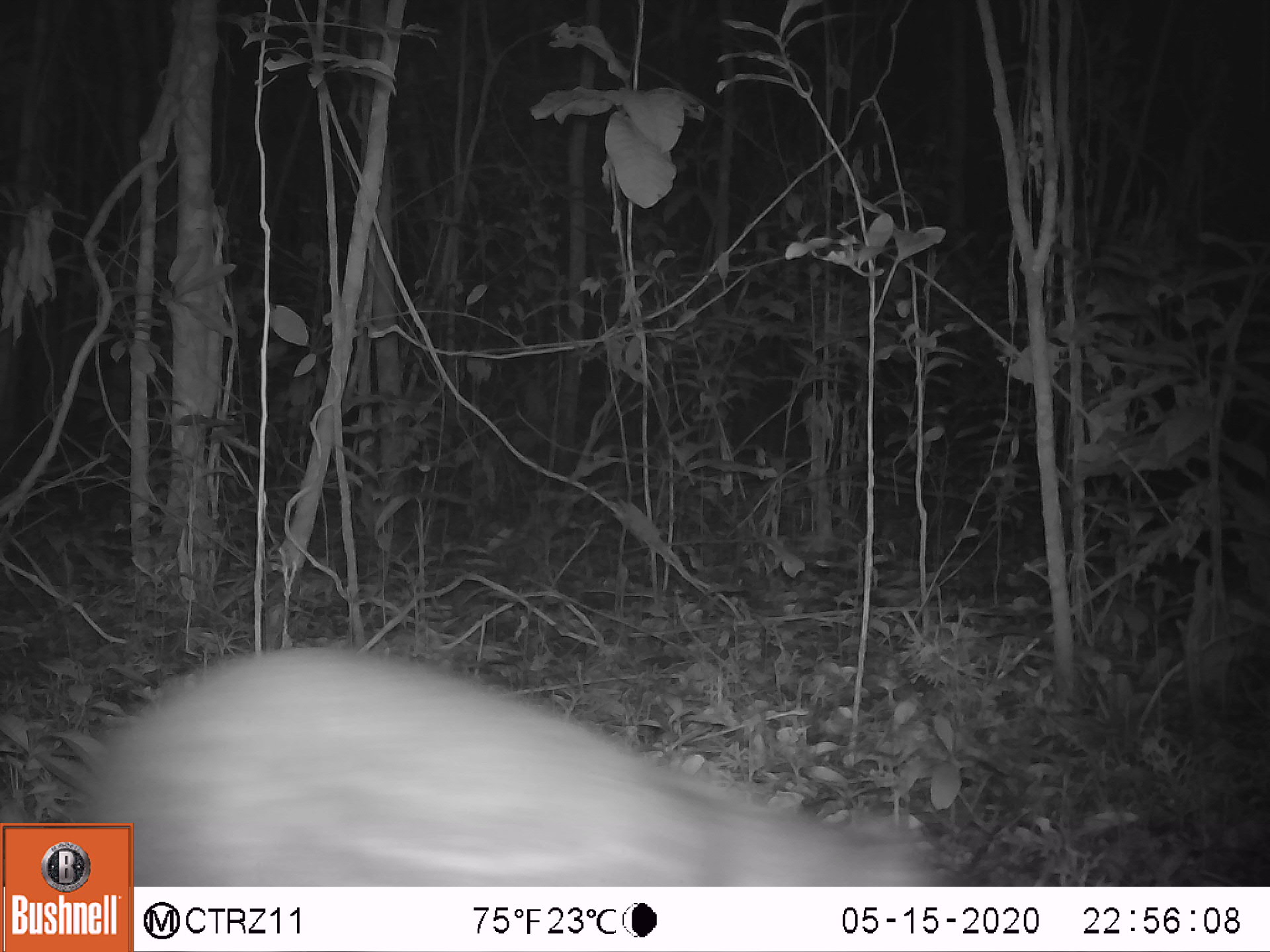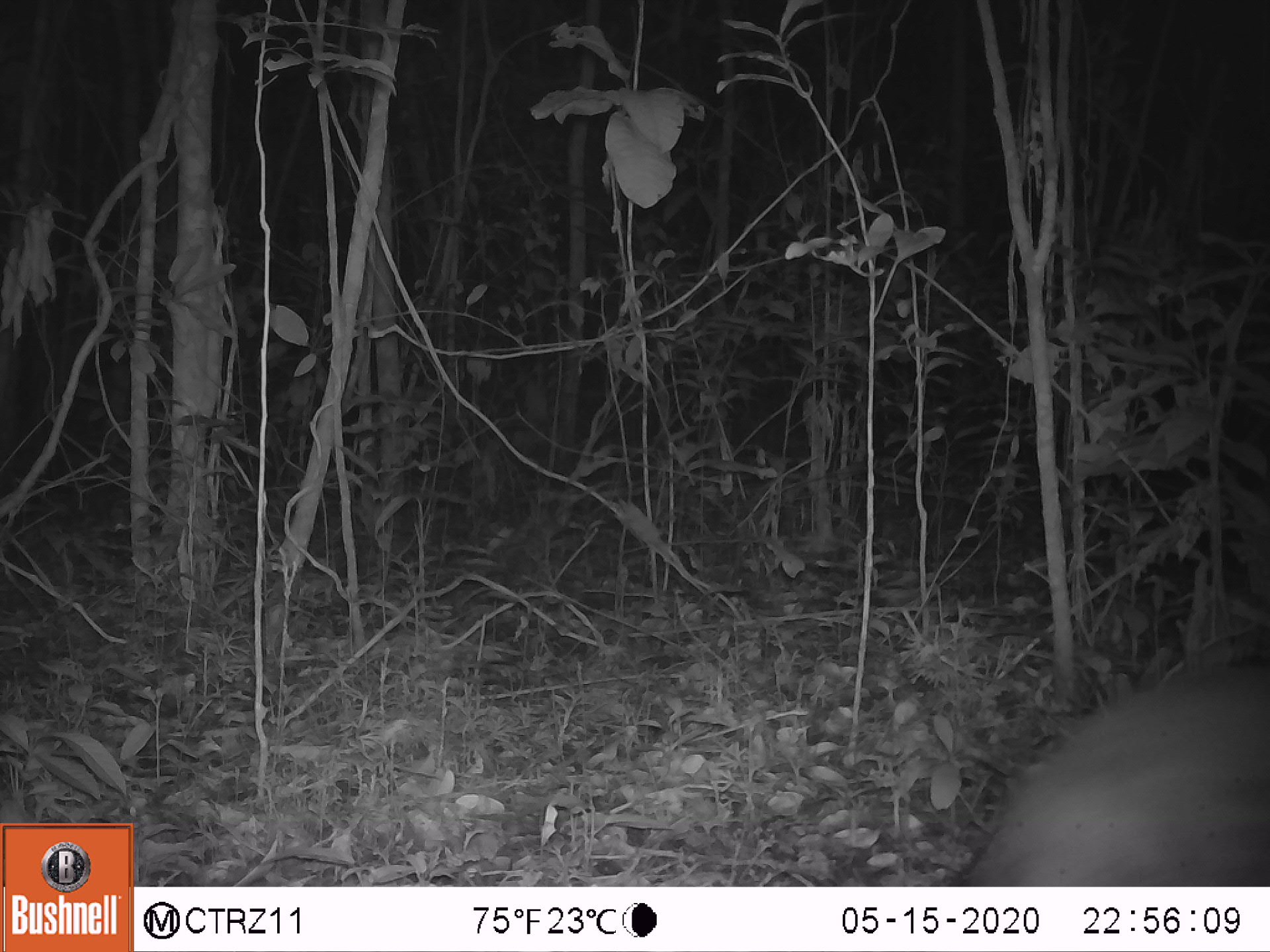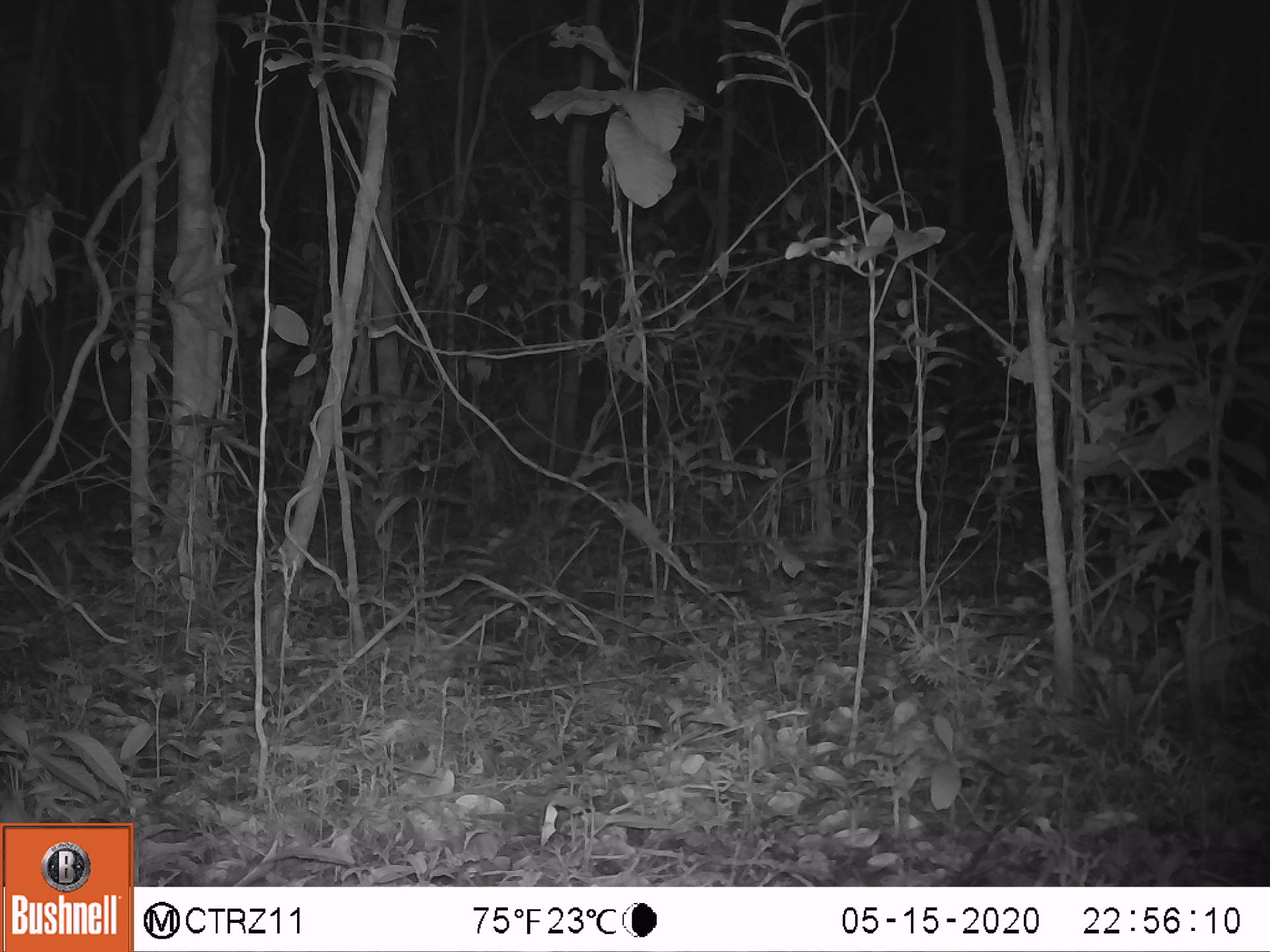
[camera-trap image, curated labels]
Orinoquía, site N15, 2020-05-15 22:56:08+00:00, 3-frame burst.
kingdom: Animalia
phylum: Chordata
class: Mammalia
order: Rodentia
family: Cuniculidae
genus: Cuniculus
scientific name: Cuniculus paca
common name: spotted paca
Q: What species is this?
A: Spotted paca (Cuniculus paca).